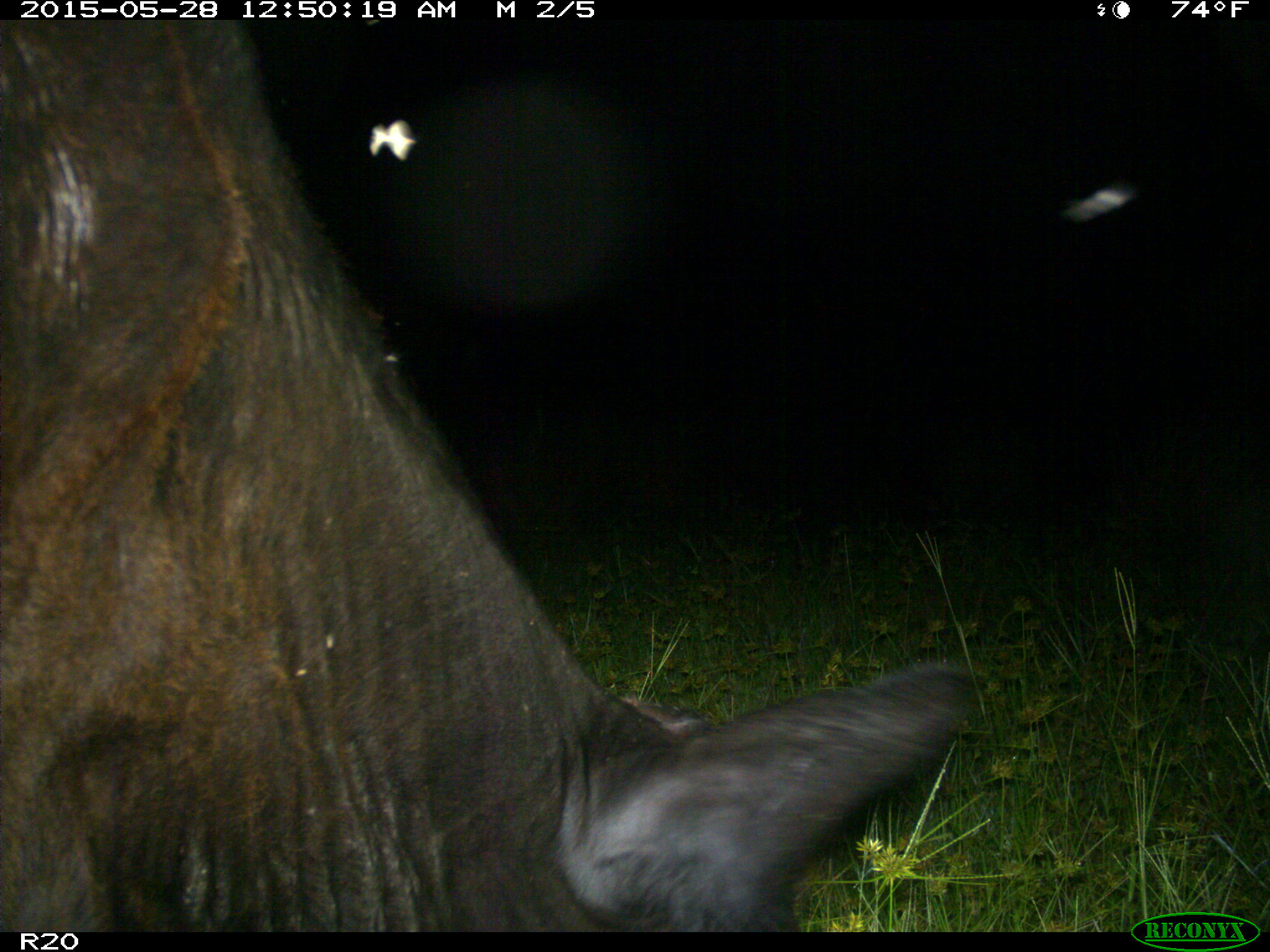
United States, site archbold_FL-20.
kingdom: Animalia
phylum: Chordata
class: Mammalia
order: Artiodactyla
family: Bovidae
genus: Bos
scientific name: Bos taurus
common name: domestic cow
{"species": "Bos taurus (domestic cow)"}